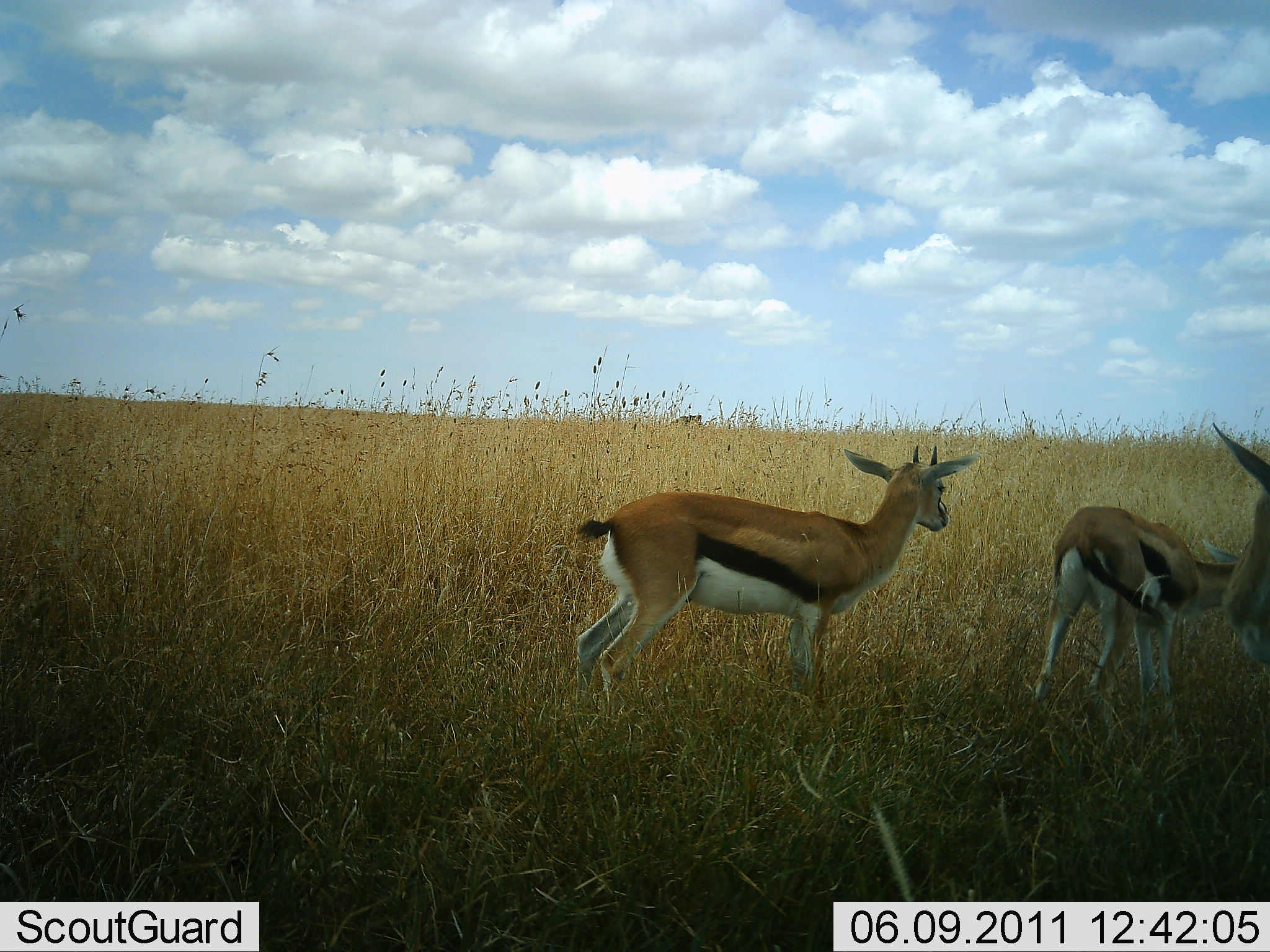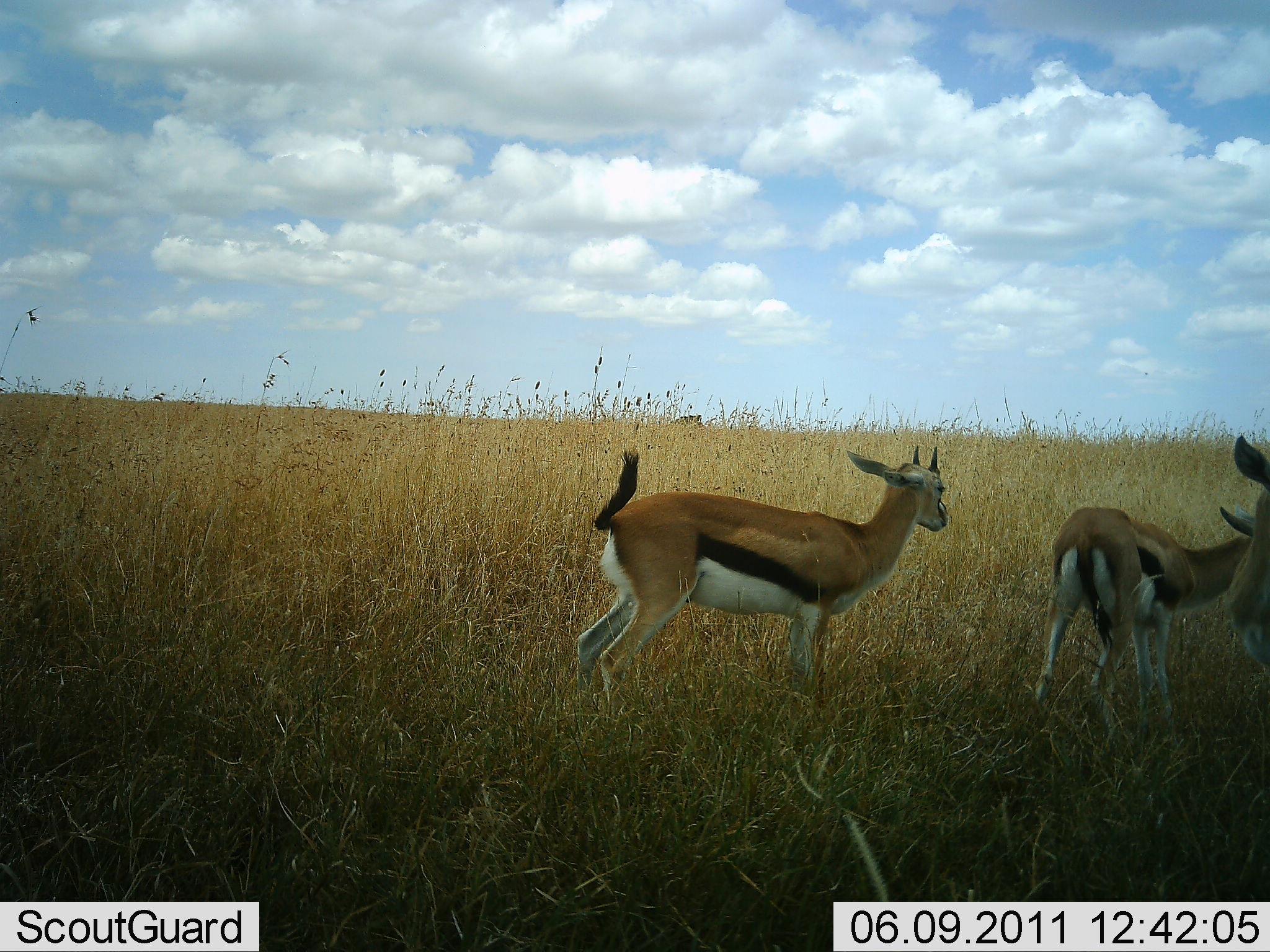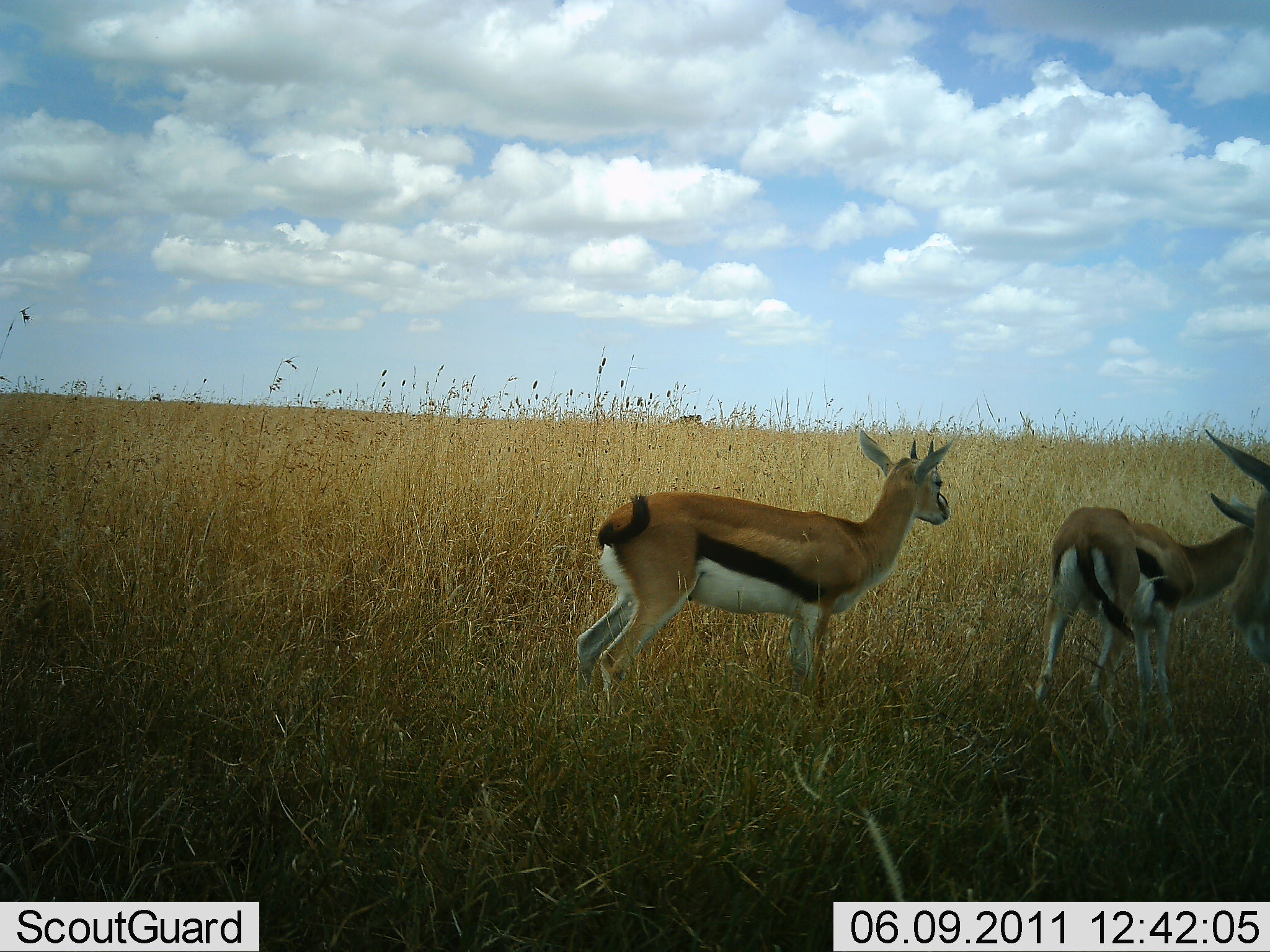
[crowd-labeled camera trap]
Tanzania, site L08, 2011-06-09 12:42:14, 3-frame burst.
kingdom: Animalia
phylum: Chordata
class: Mammalia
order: Artiodactyla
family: Bovidae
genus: Eudorcas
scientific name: Eudorcas thomsonii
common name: thomson's gazelle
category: gazellethomsons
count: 3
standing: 91%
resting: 0%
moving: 9%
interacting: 0%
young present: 0%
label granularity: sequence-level